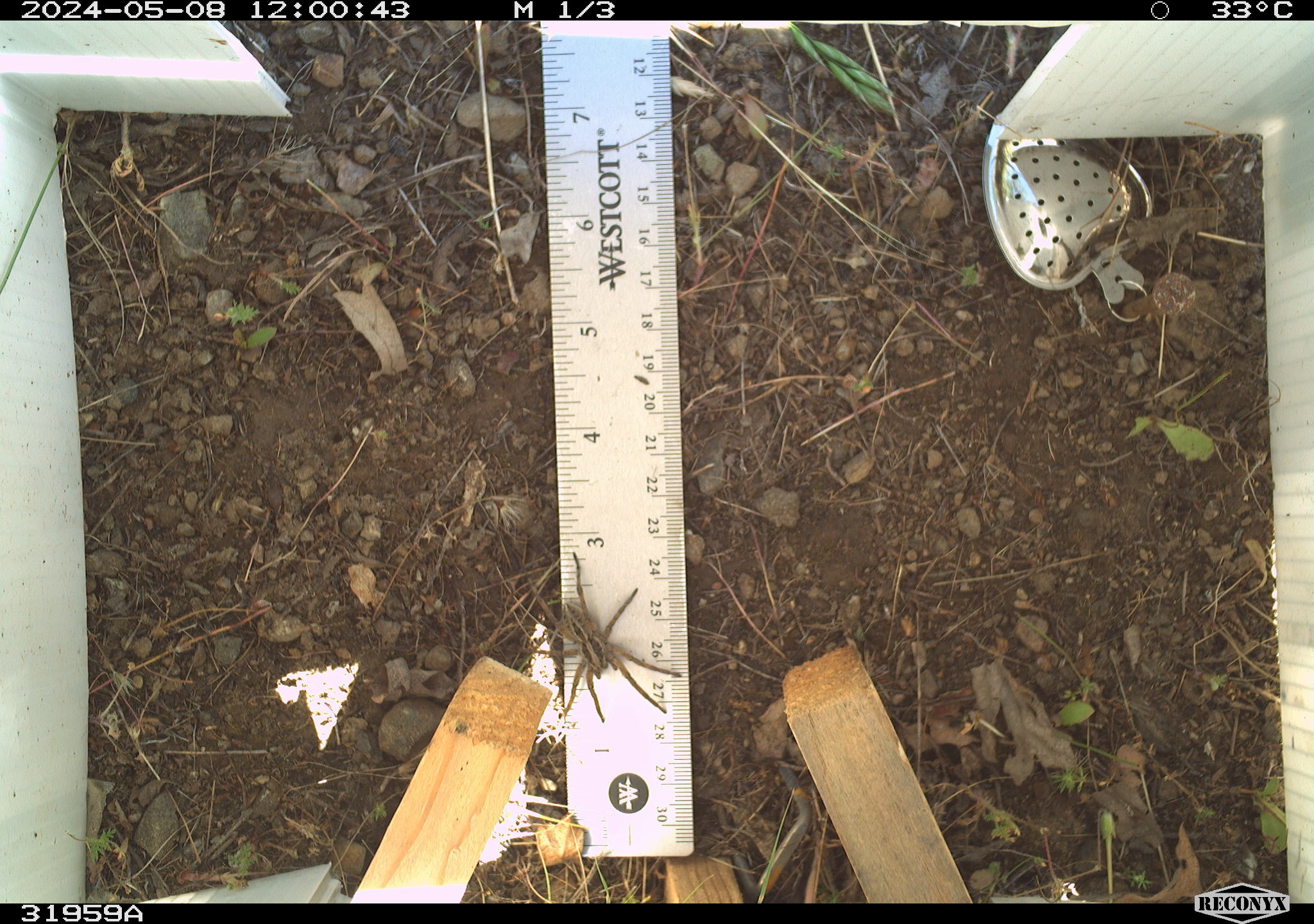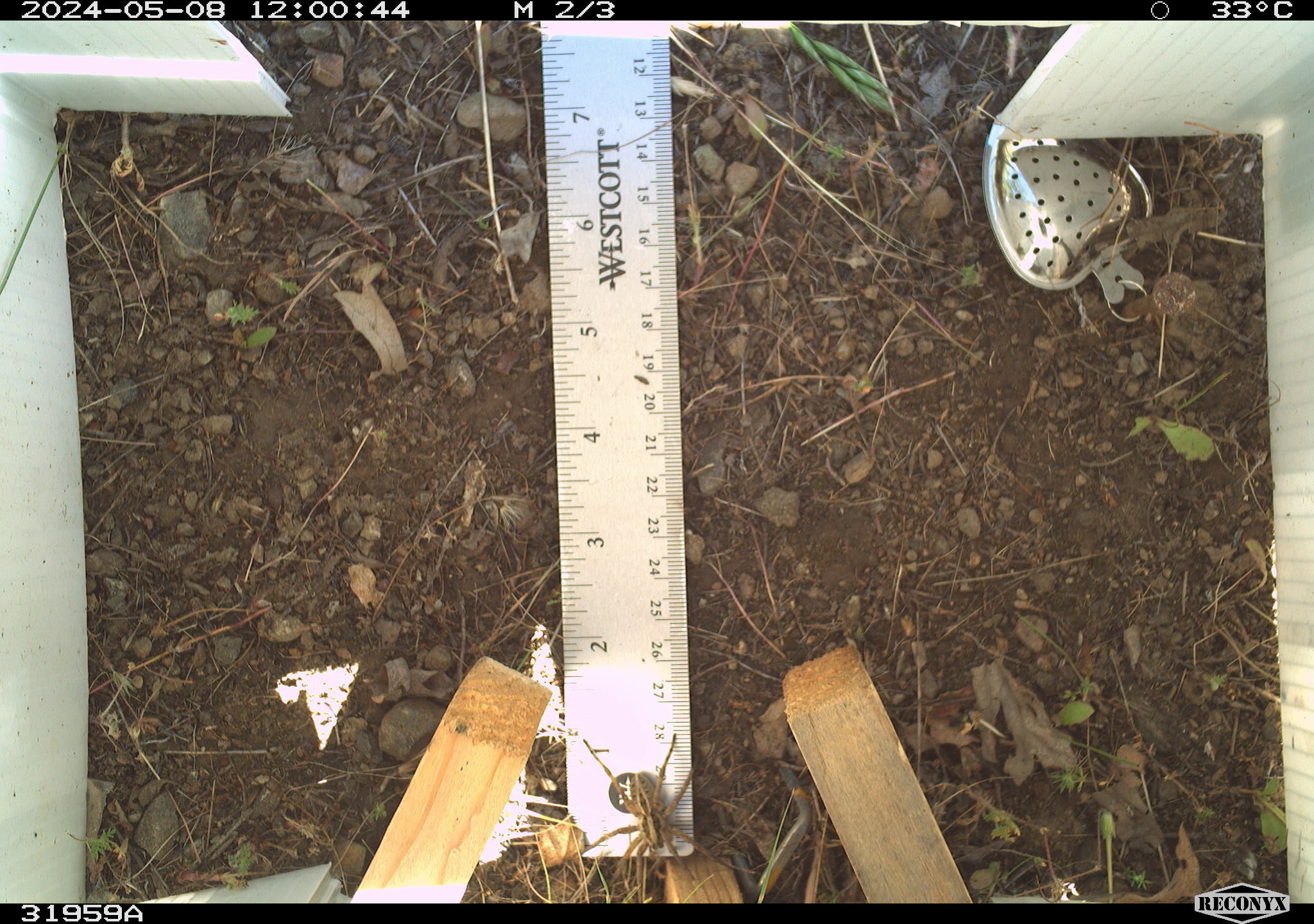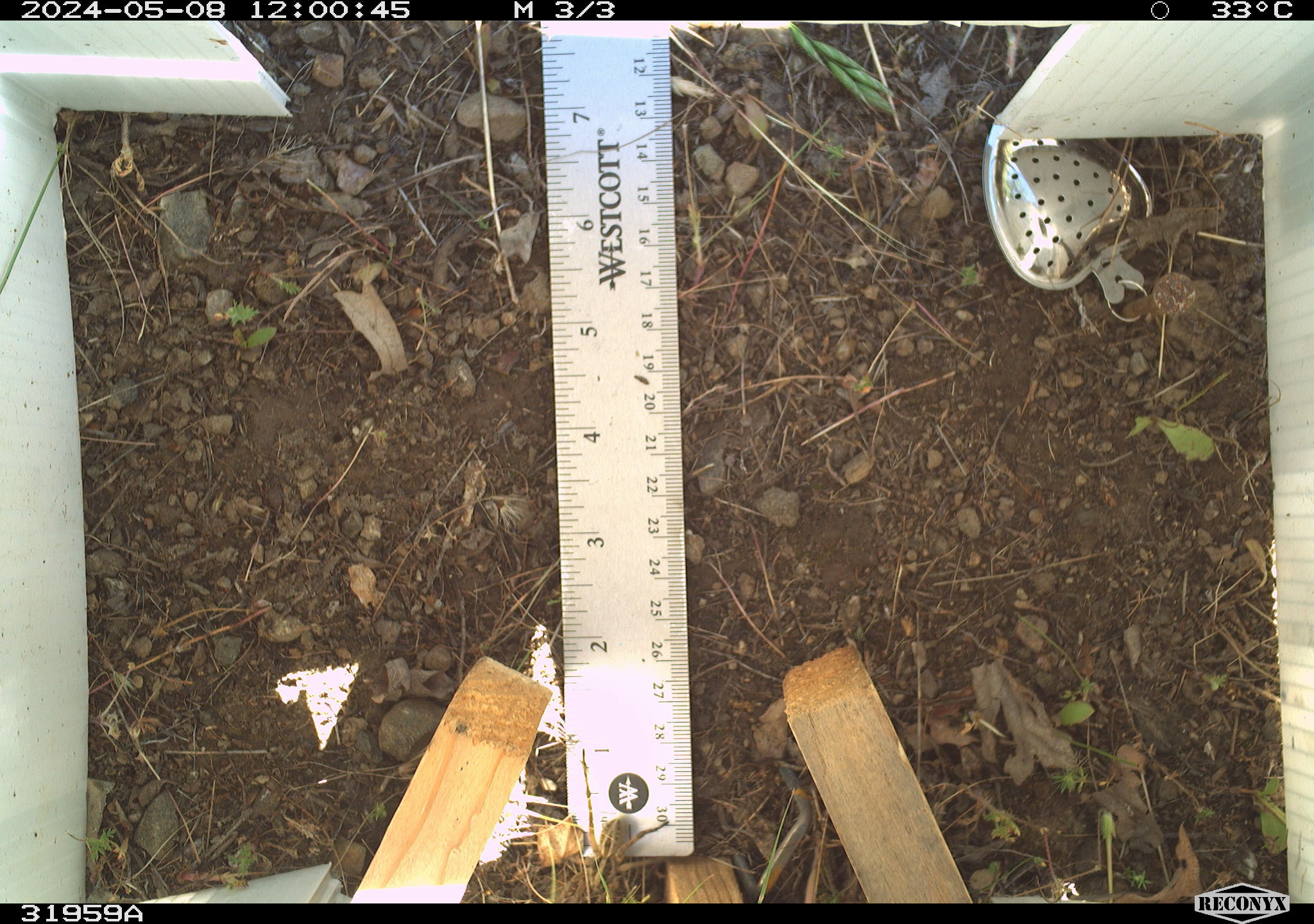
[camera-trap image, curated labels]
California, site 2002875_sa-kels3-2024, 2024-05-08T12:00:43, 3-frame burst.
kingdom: Animalia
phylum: Arthropoda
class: Arachnida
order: Araneae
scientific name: Araneae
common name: spider